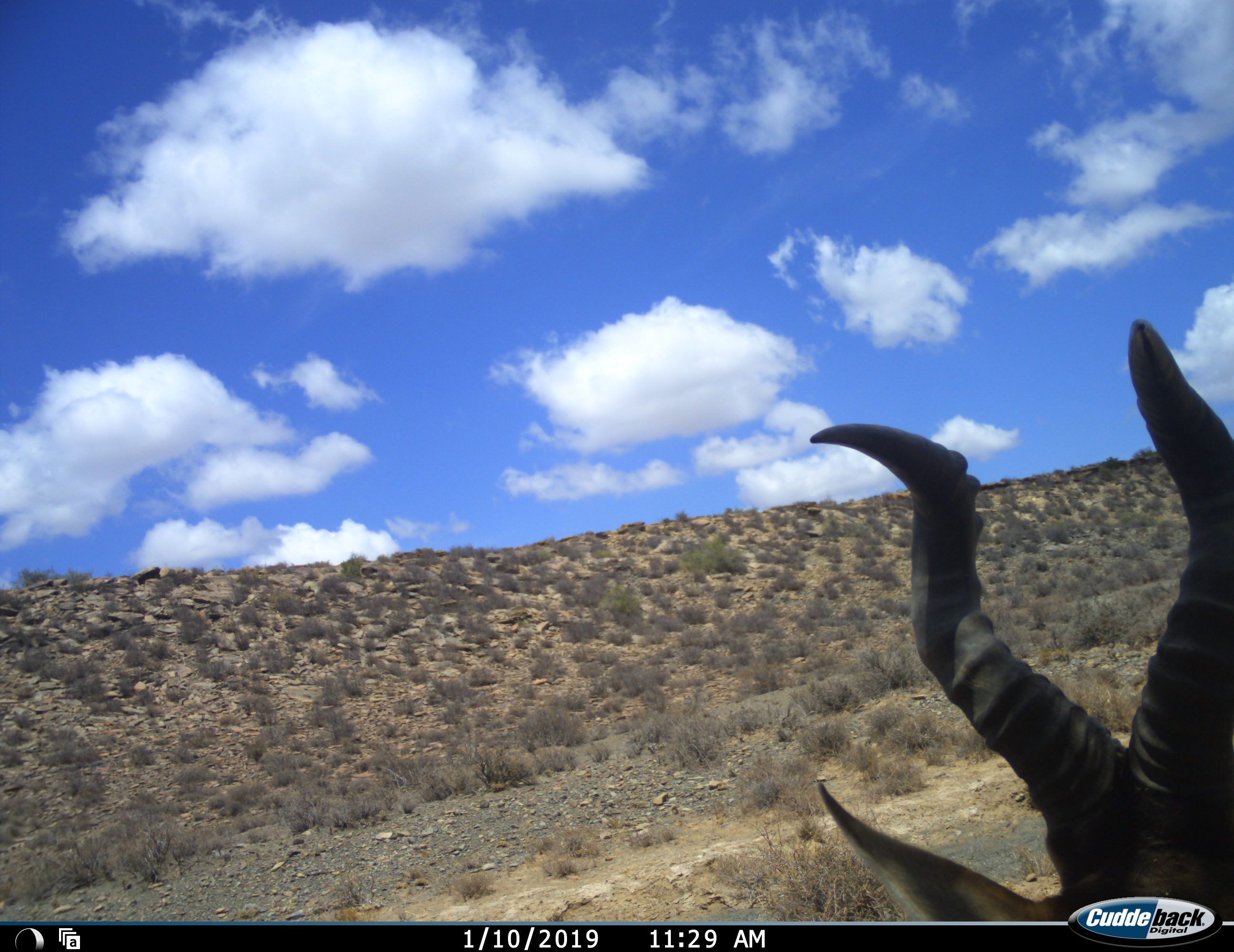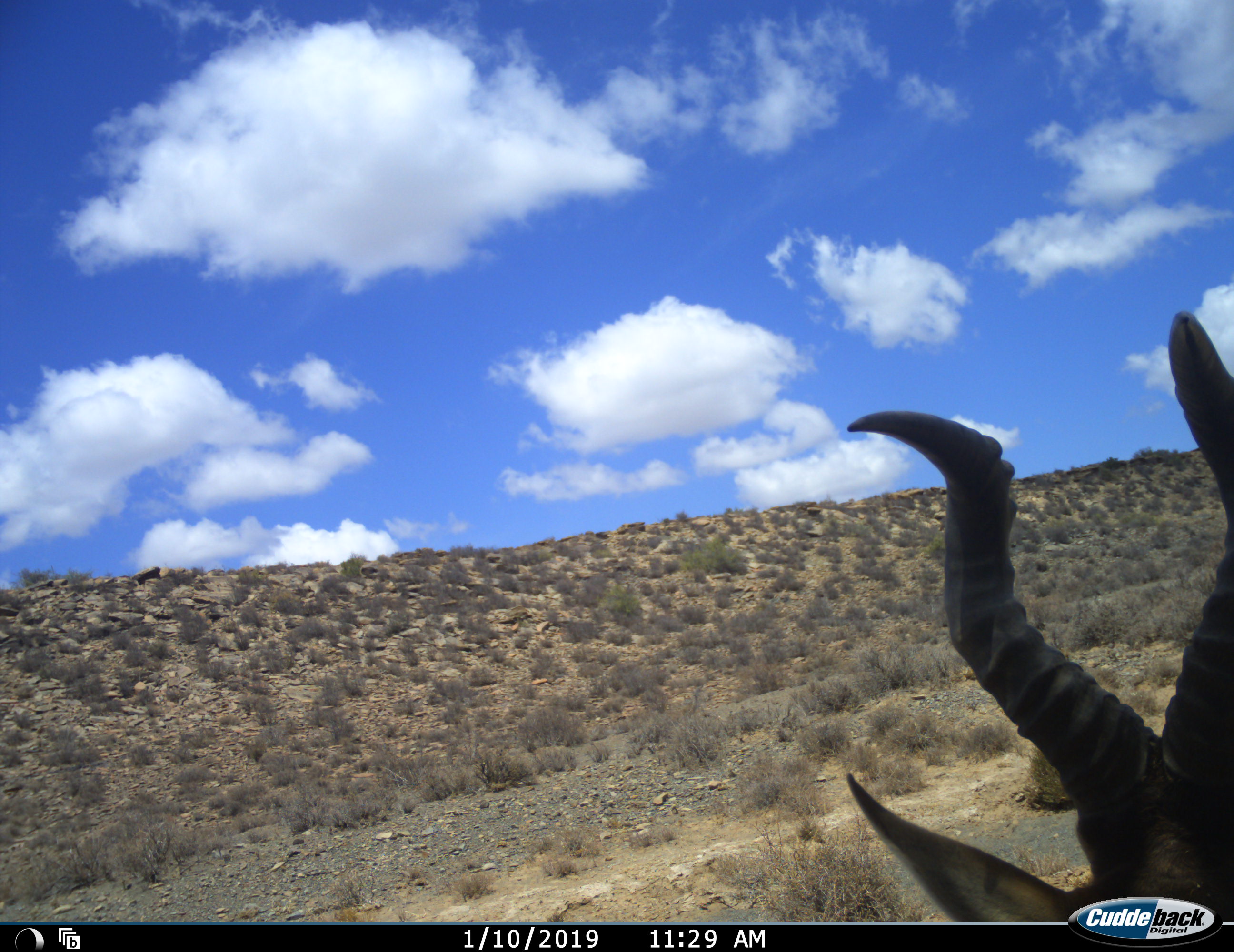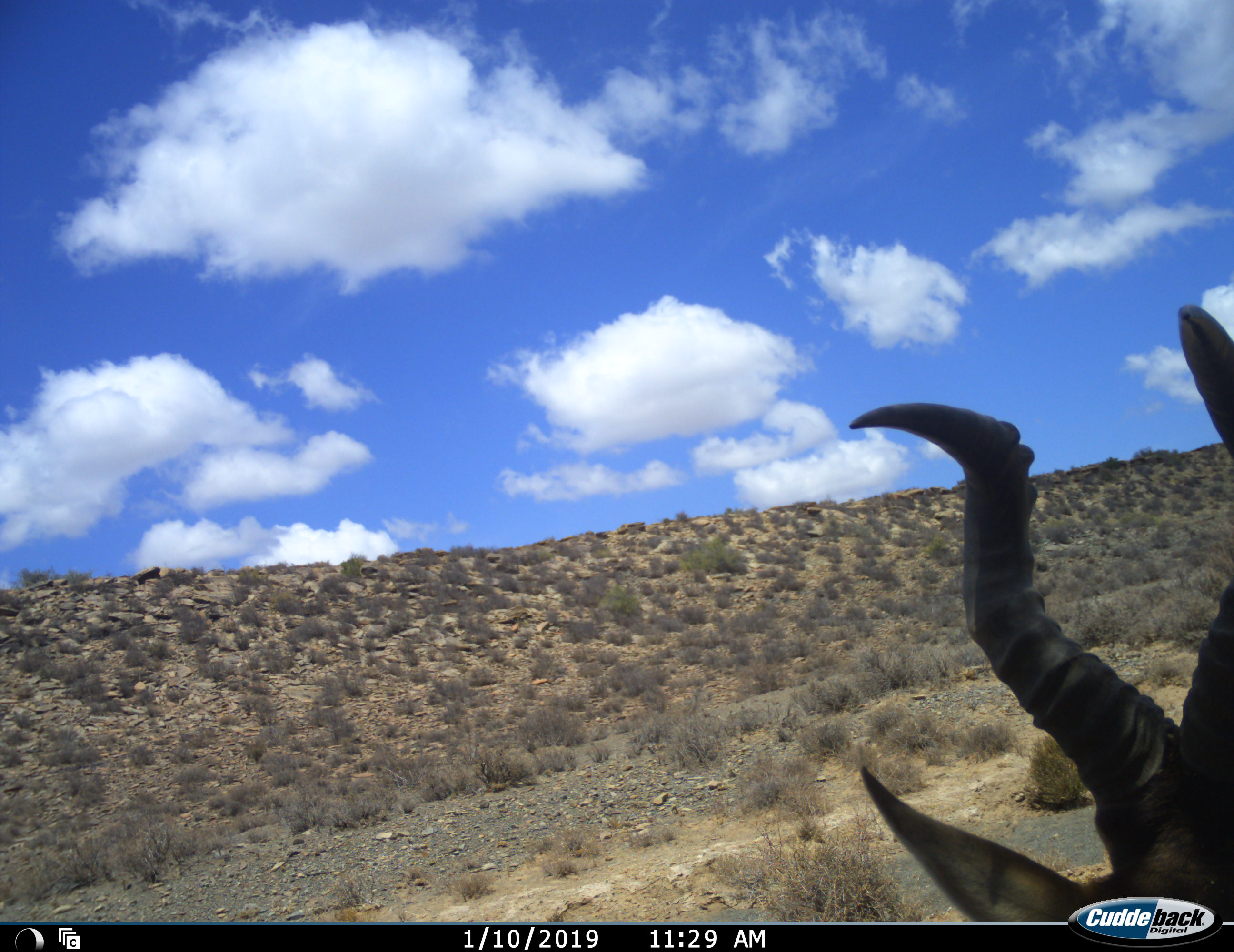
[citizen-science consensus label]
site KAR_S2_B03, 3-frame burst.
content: unidentified animal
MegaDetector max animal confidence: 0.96